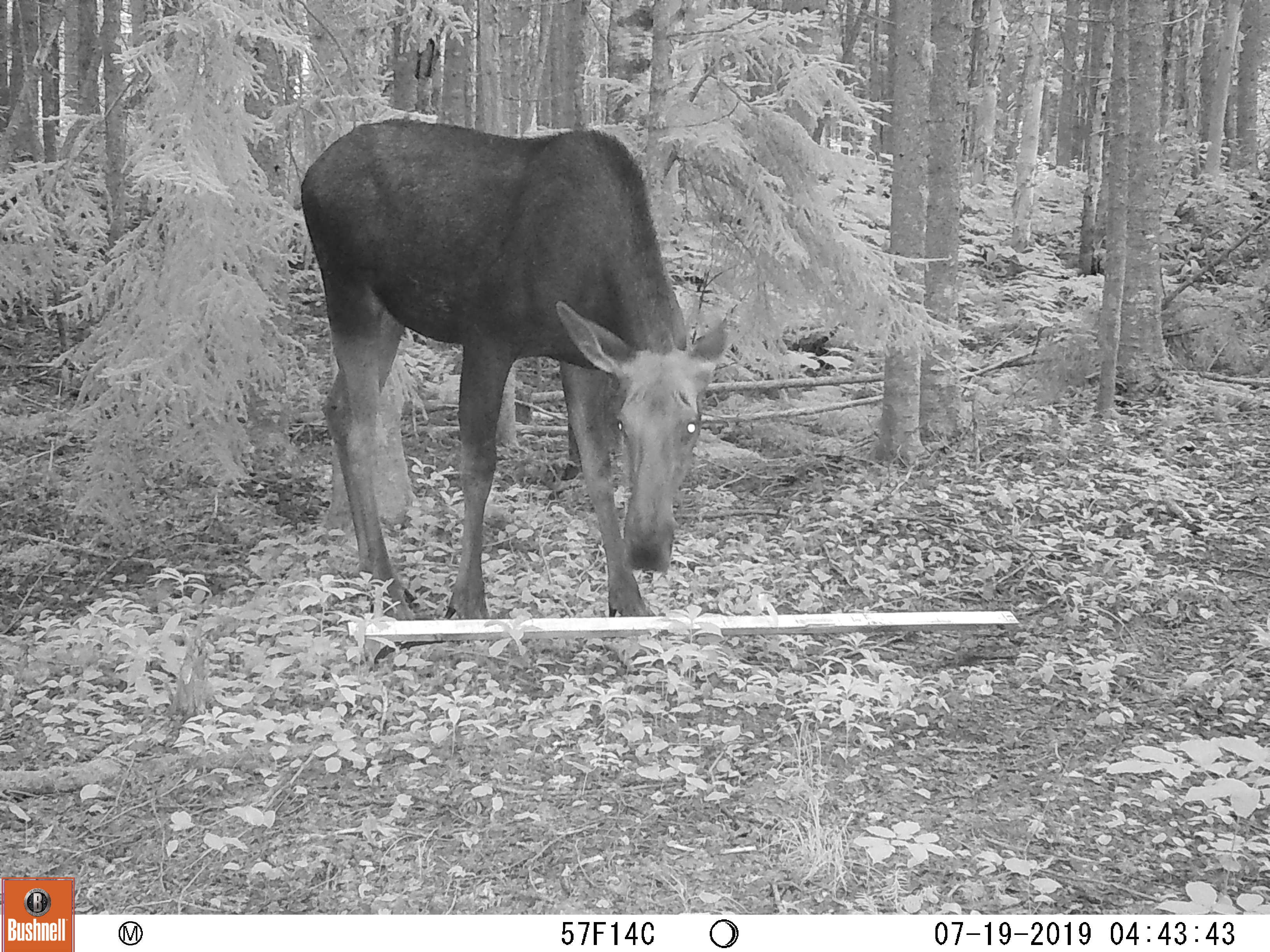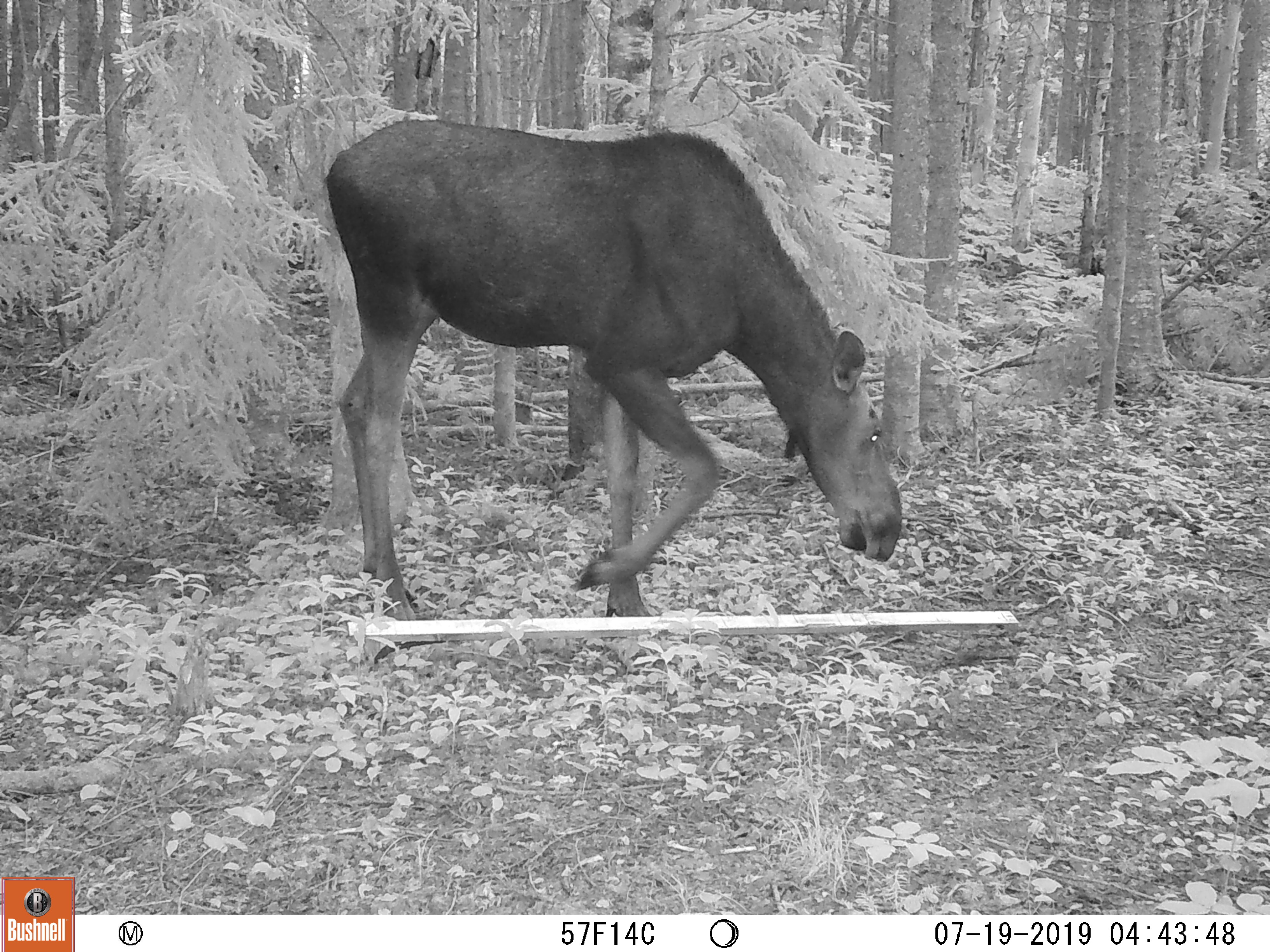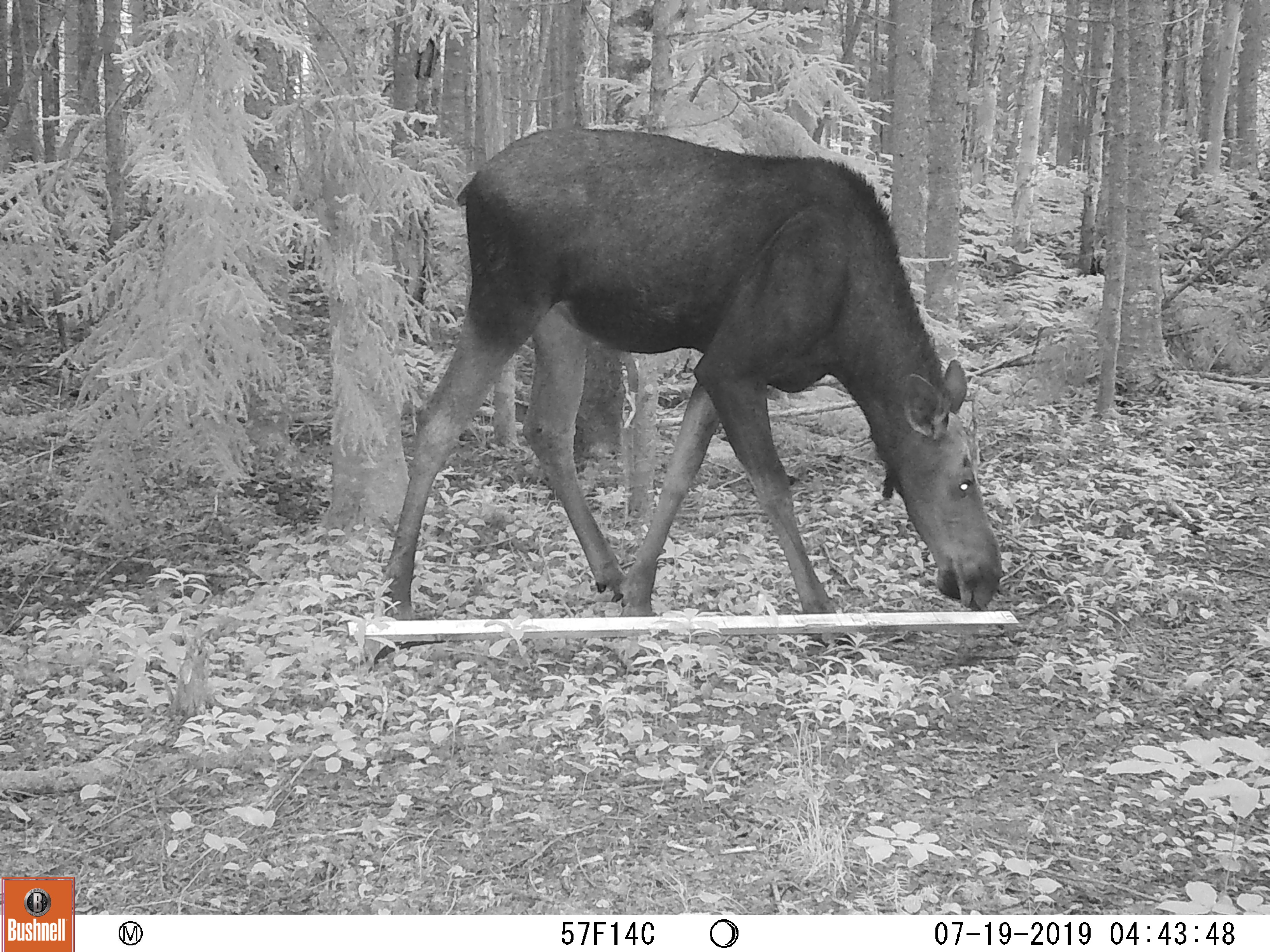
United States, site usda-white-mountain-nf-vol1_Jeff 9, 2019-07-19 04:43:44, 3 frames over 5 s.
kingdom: Animalia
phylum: Chordata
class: Mammalia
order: Artiodactyla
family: Cervidae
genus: Alces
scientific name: Alces alces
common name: moose